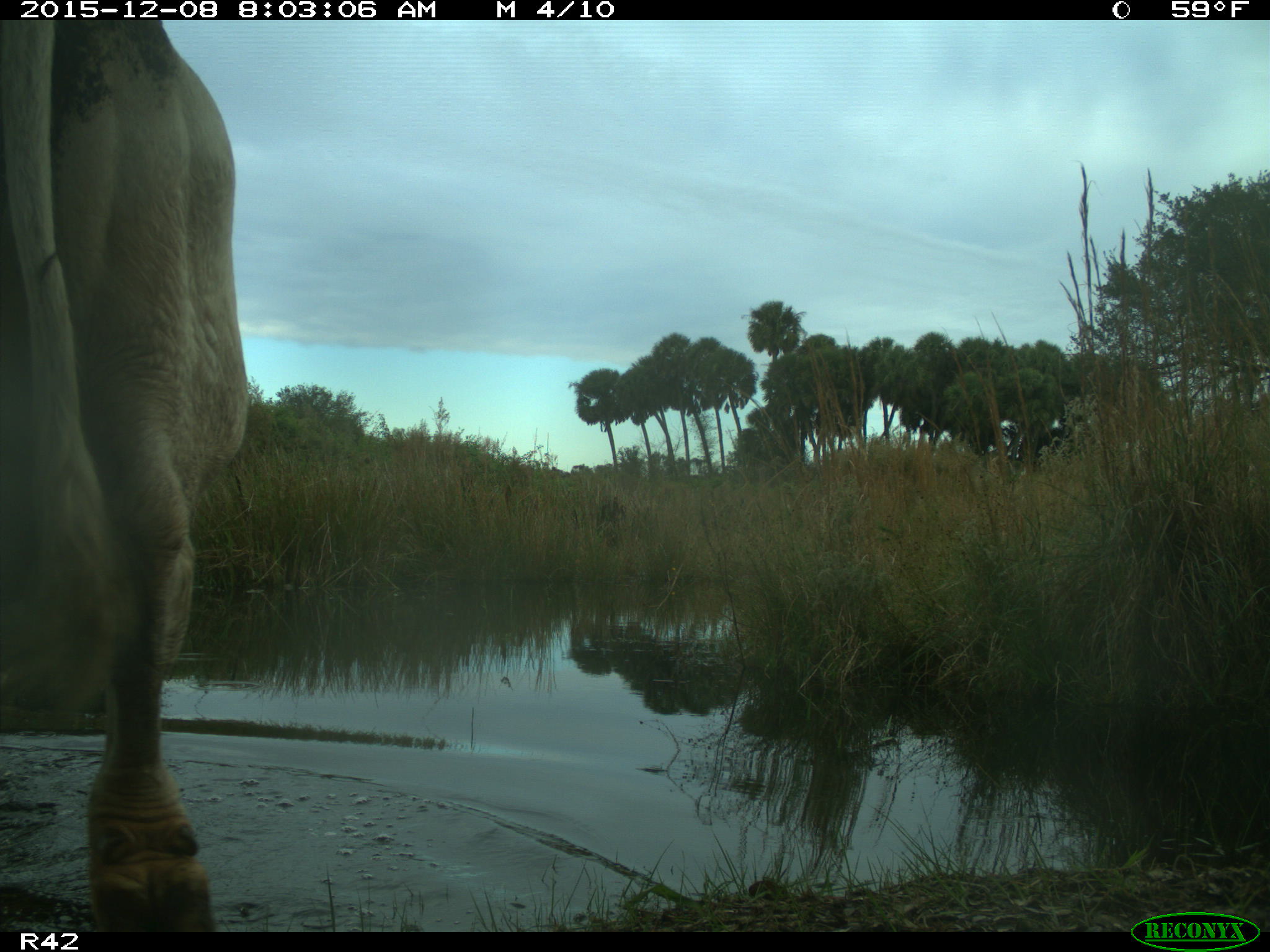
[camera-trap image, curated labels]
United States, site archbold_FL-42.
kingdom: Animalia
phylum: Chordata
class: Mammalia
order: Artiodactyla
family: Bovidae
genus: Bos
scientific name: Bos taurus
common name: domestic cow